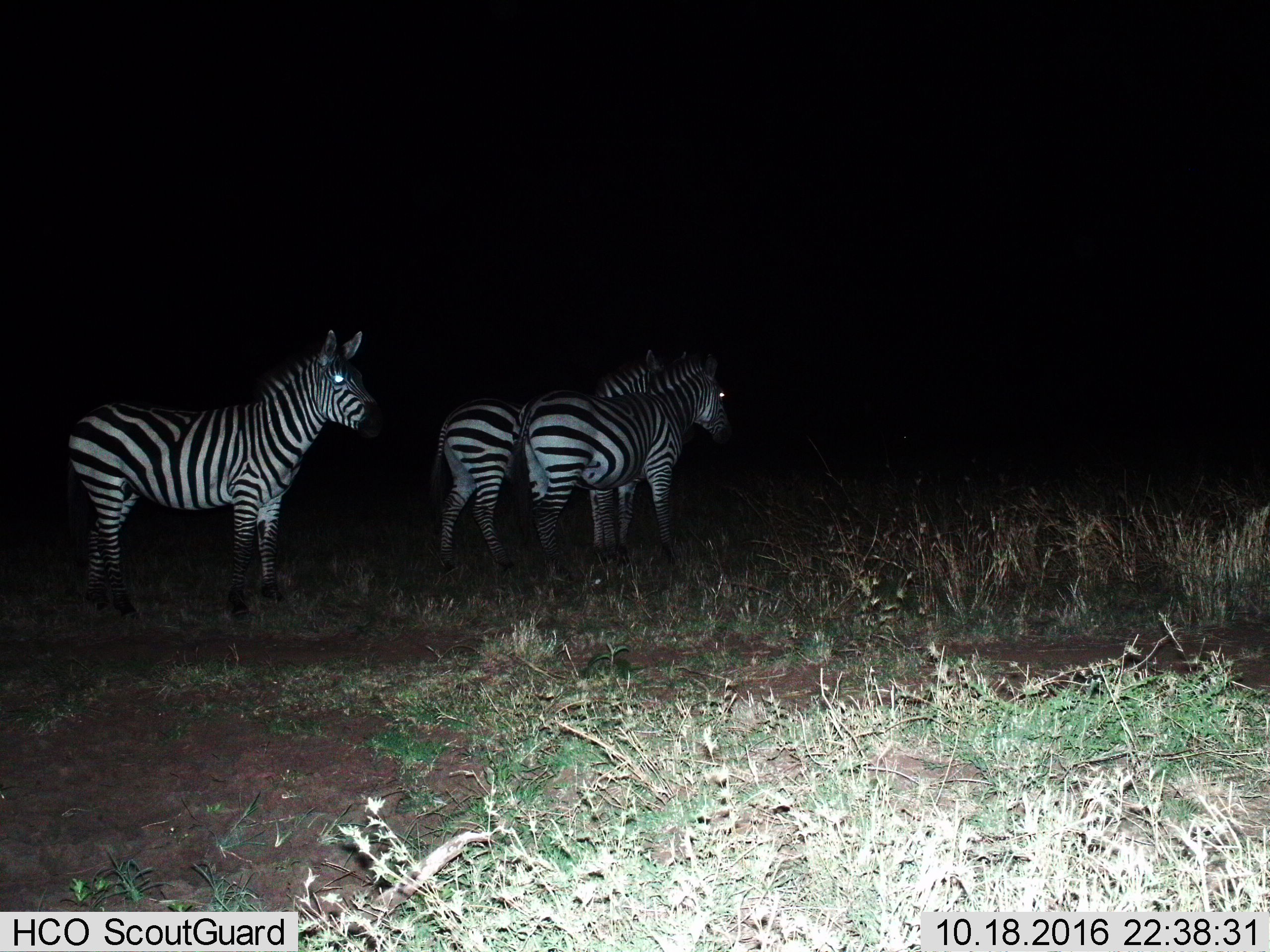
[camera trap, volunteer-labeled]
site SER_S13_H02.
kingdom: Animalia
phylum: Chordata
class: Mammalia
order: Perissodactyla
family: Equidae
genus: Equus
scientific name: Equus quagga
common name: plains zebra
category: zebraplains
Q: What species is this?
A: Zebraplains (plains zebra) (Equus quagga).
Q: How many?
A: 3.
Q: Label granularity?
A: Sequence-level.